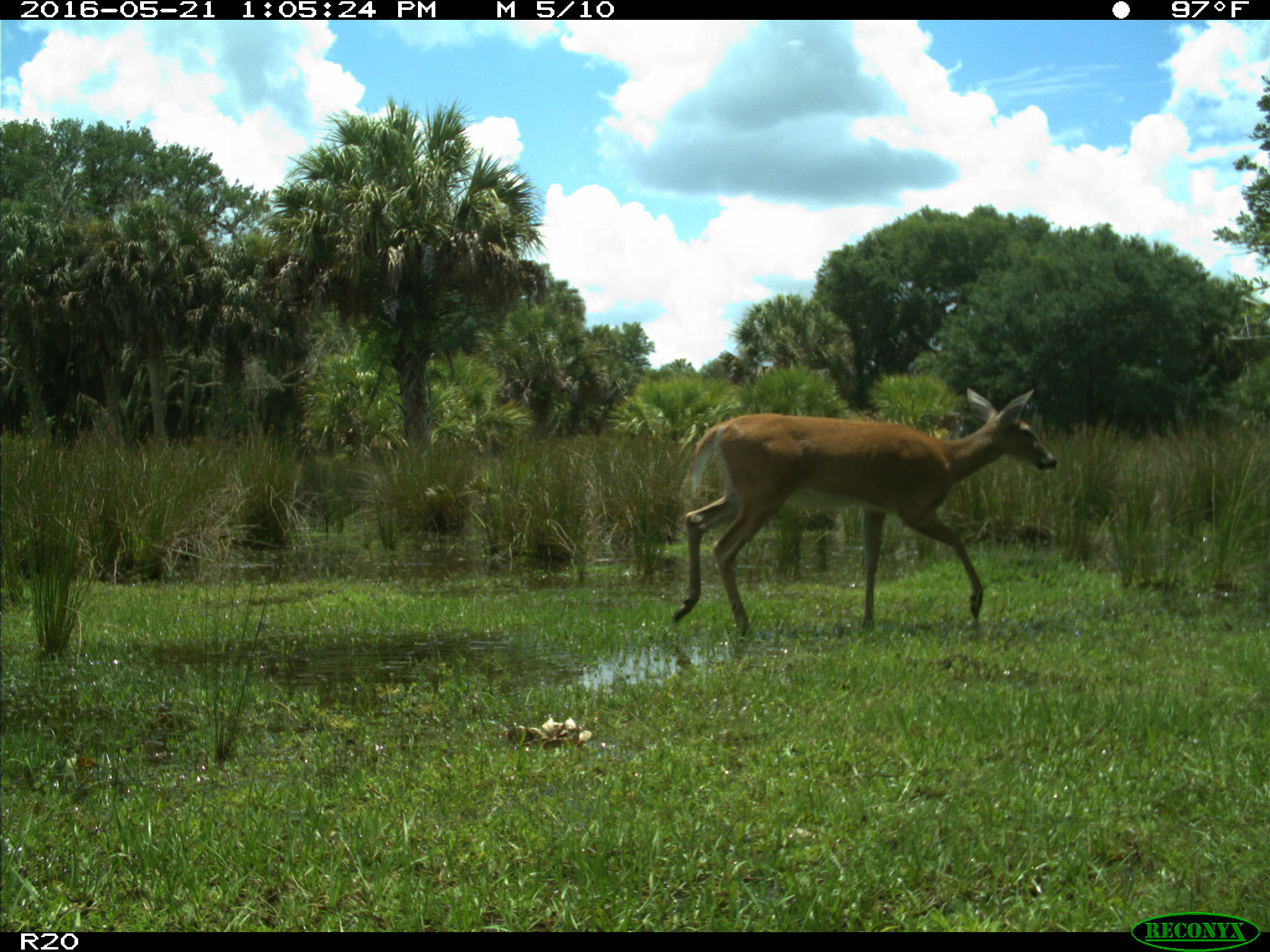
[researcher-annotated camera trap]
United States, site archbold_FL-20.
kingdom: Animalia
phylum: Chordata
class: Mammalia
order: Artiodactyla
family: Cervidae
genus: Odocoileus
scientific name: Odocoileus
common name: deer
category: unidentified deer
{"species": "unidentified deer (deer) (Odocoileus)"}